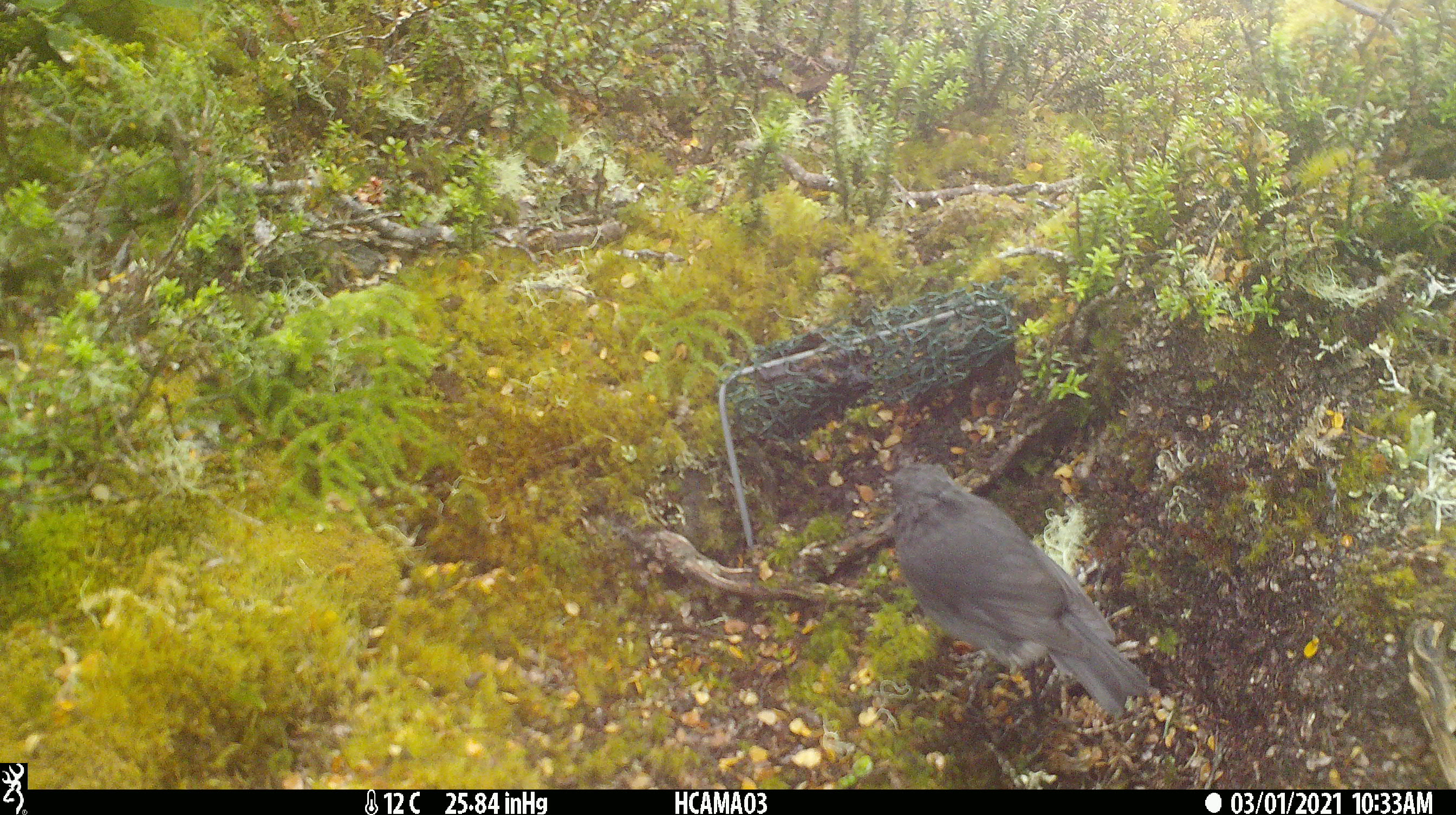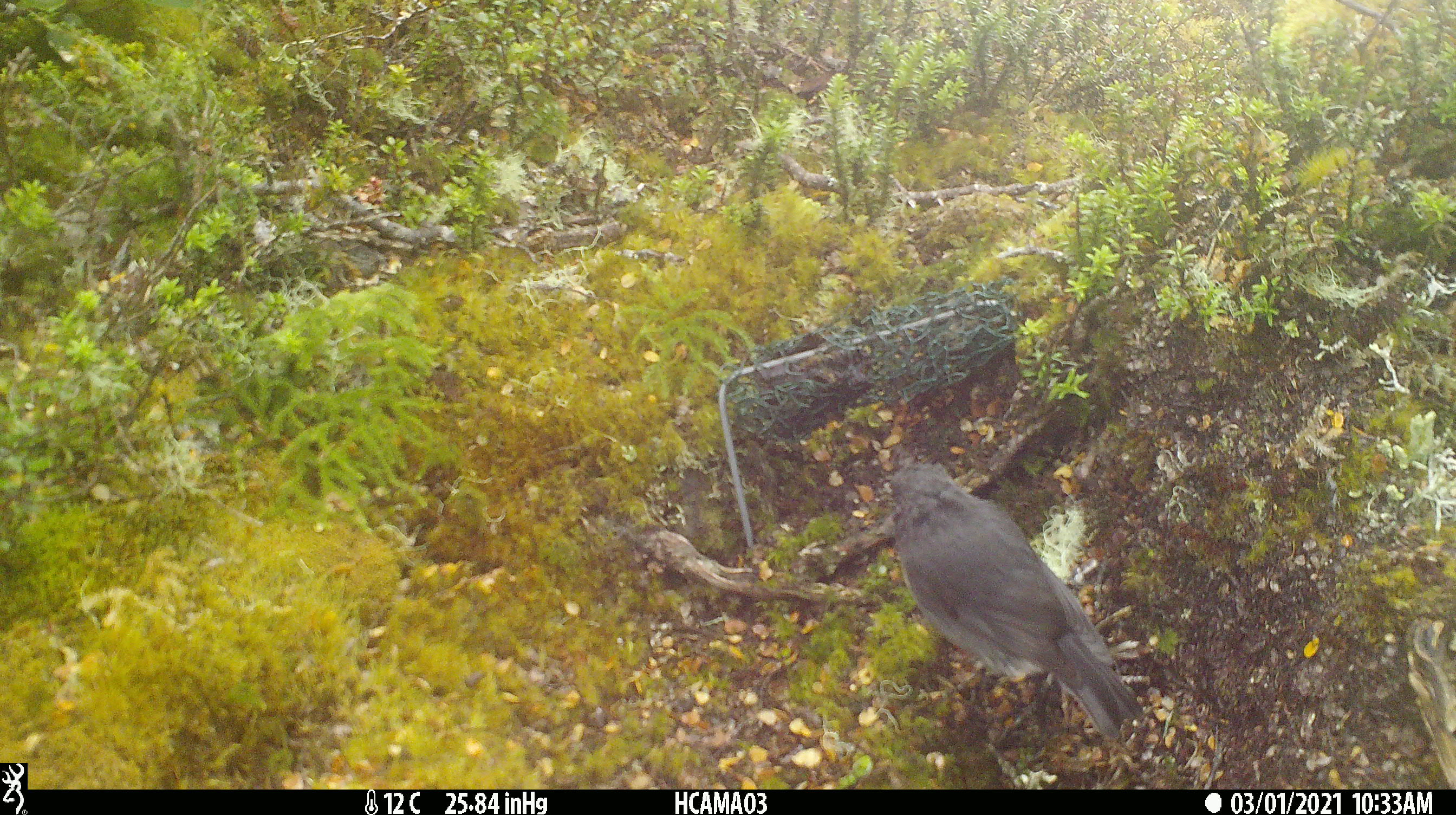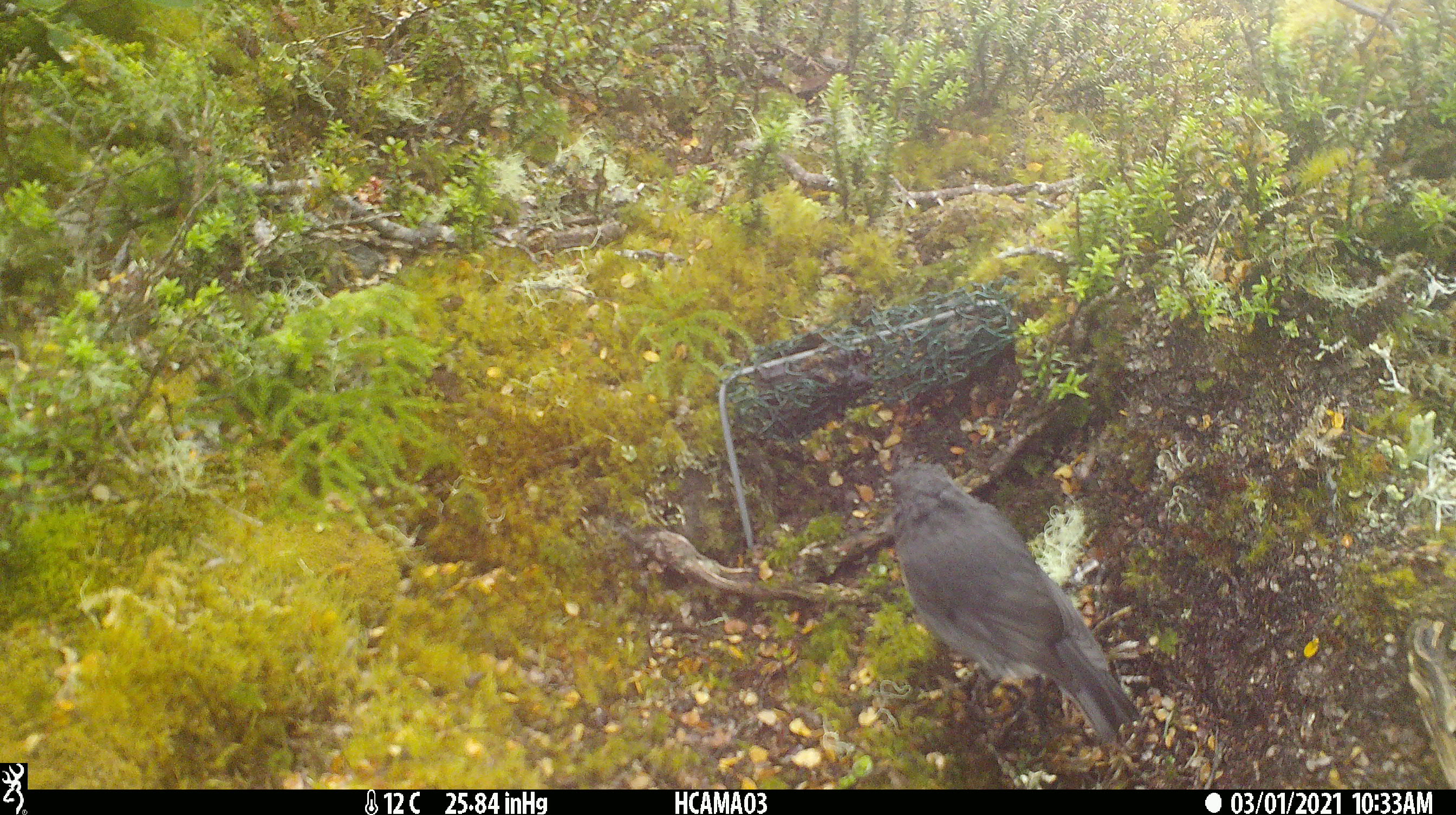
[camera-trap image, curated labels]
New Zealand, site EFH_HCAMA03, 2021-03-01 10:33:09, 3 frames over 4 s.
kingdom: Animalia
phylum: Chordata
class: Aves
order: Passeriformes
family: Petroicidae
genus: Petroica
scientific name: Petroica australis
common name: new zealand robin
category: robin